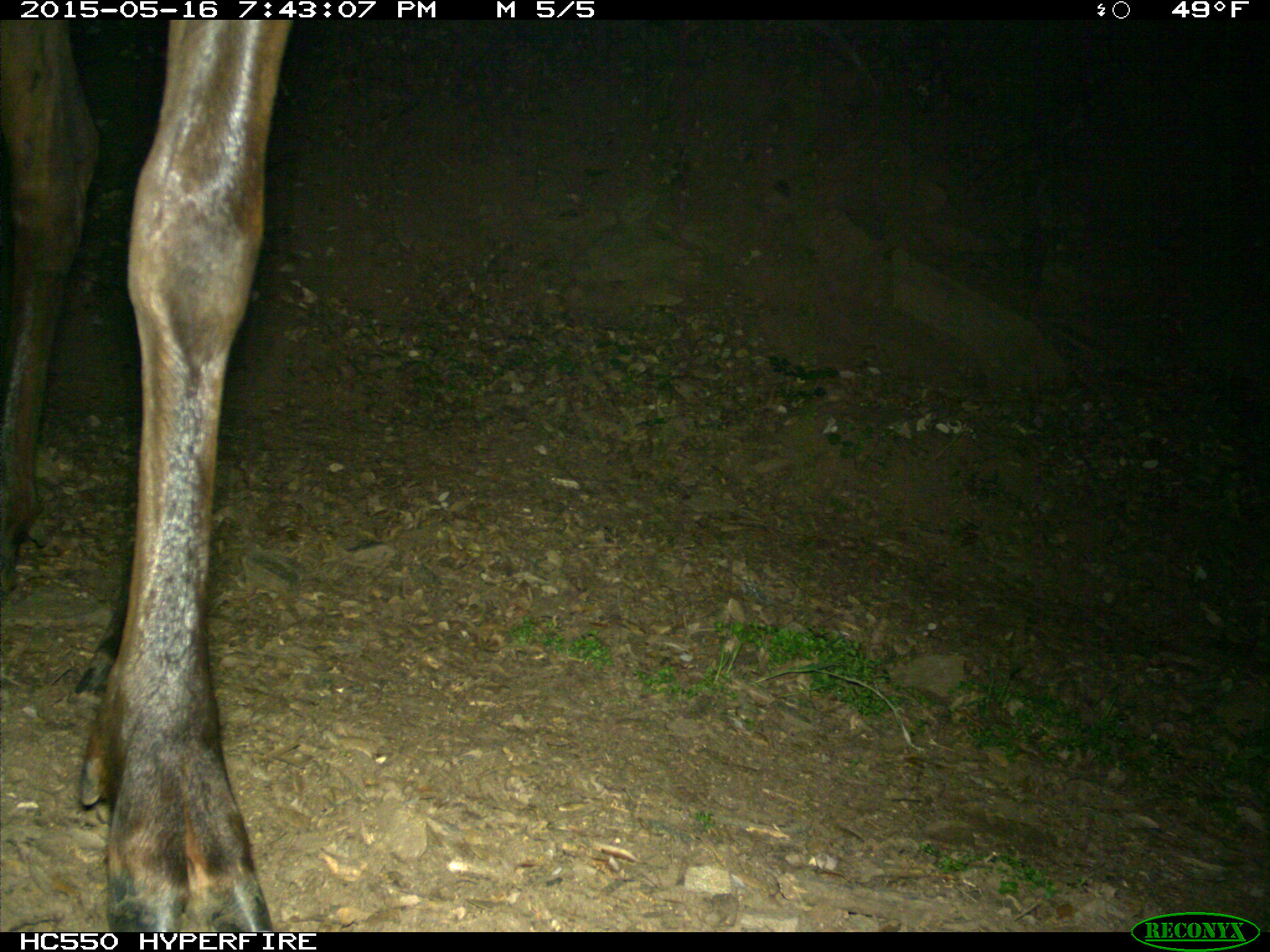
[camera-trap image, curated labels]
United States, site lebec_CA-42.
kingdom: Animalia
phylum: Chordata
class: Mammalia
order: Artiodactyla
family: Cervidae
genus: Cervus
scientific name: Cervus canadensis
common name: elk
Cervus canadensis (elk).